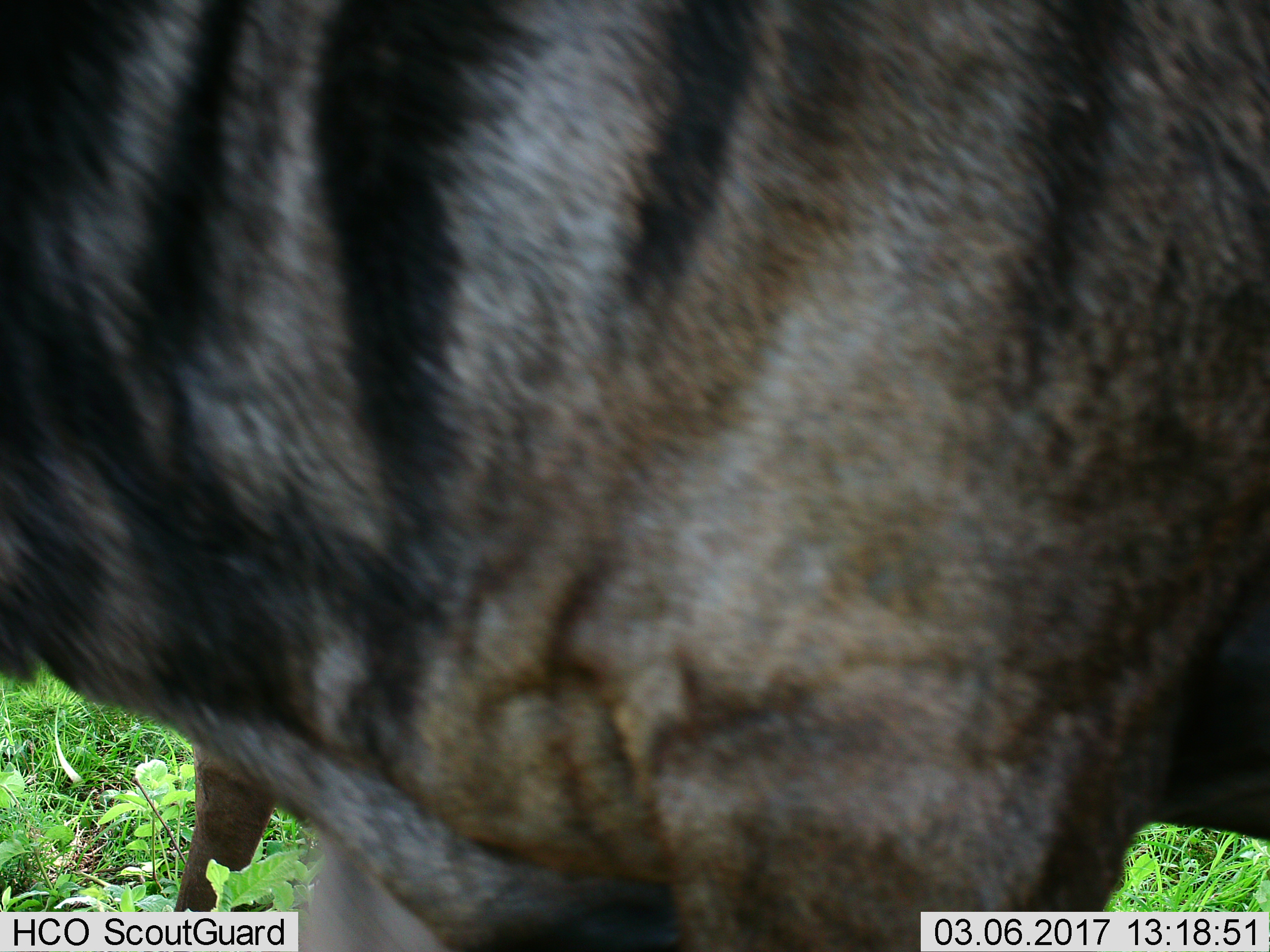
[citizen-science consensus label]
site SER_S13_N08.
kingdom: Animalia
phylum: Chordata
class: Mammalia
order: Artiodactyla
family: Bovidae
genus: Connochaetes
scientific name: Connochaetes taurinus taurinus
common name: blue wildebeest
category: wildebeestblue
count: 1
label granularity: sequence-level